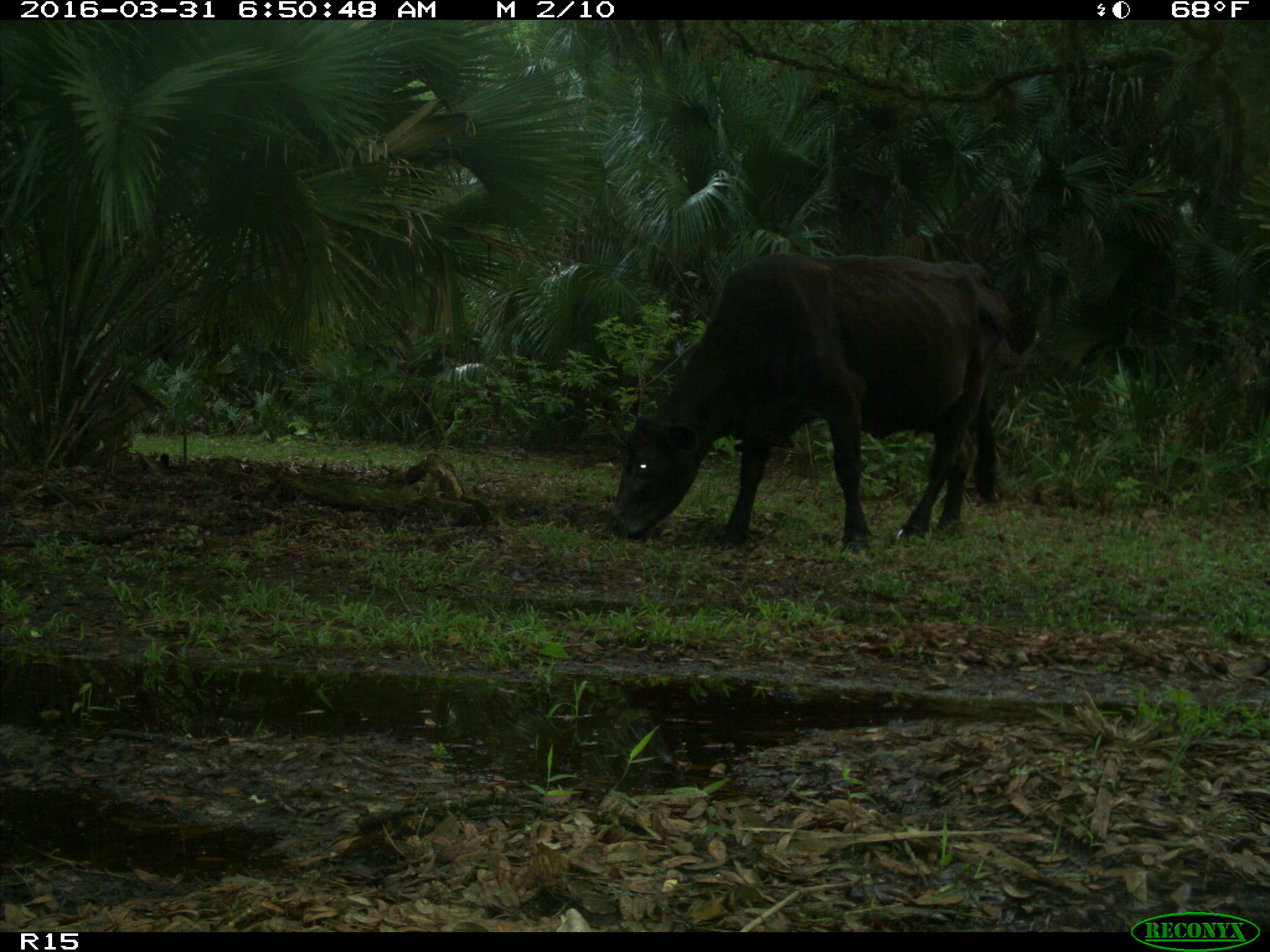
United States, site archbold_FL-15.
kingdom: Animalia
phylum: Chordata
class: Mammalia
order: Artiodactyla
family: Bovidae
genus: Bos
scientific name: Bos taurus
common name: domestic cow